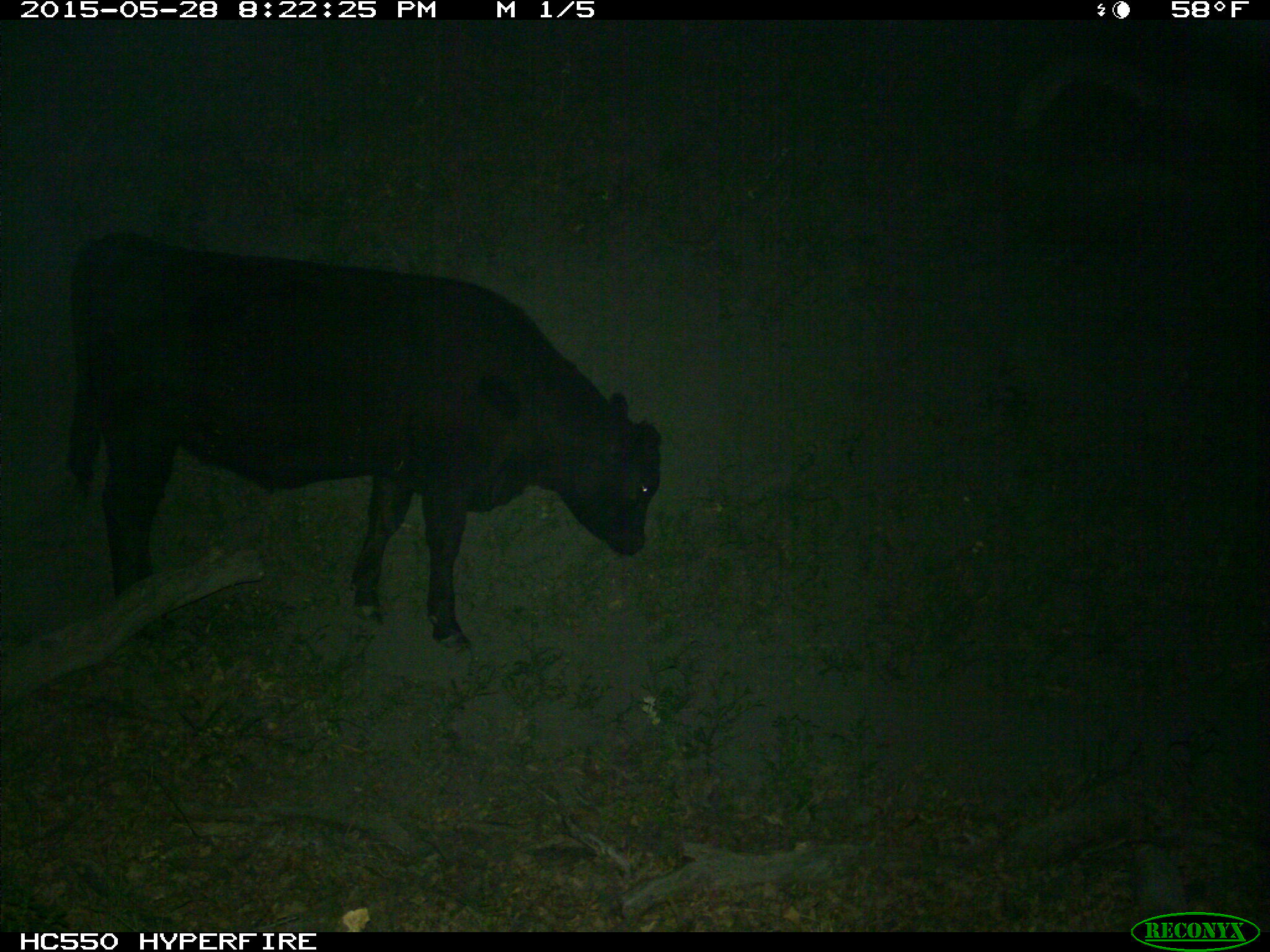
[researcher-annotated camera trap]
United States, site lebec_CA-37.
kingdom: Animalia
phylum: Chordata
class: Mammalia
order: Artiodactyla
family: Bovidae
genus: Bos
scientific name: Bos taurus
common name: domestic cow